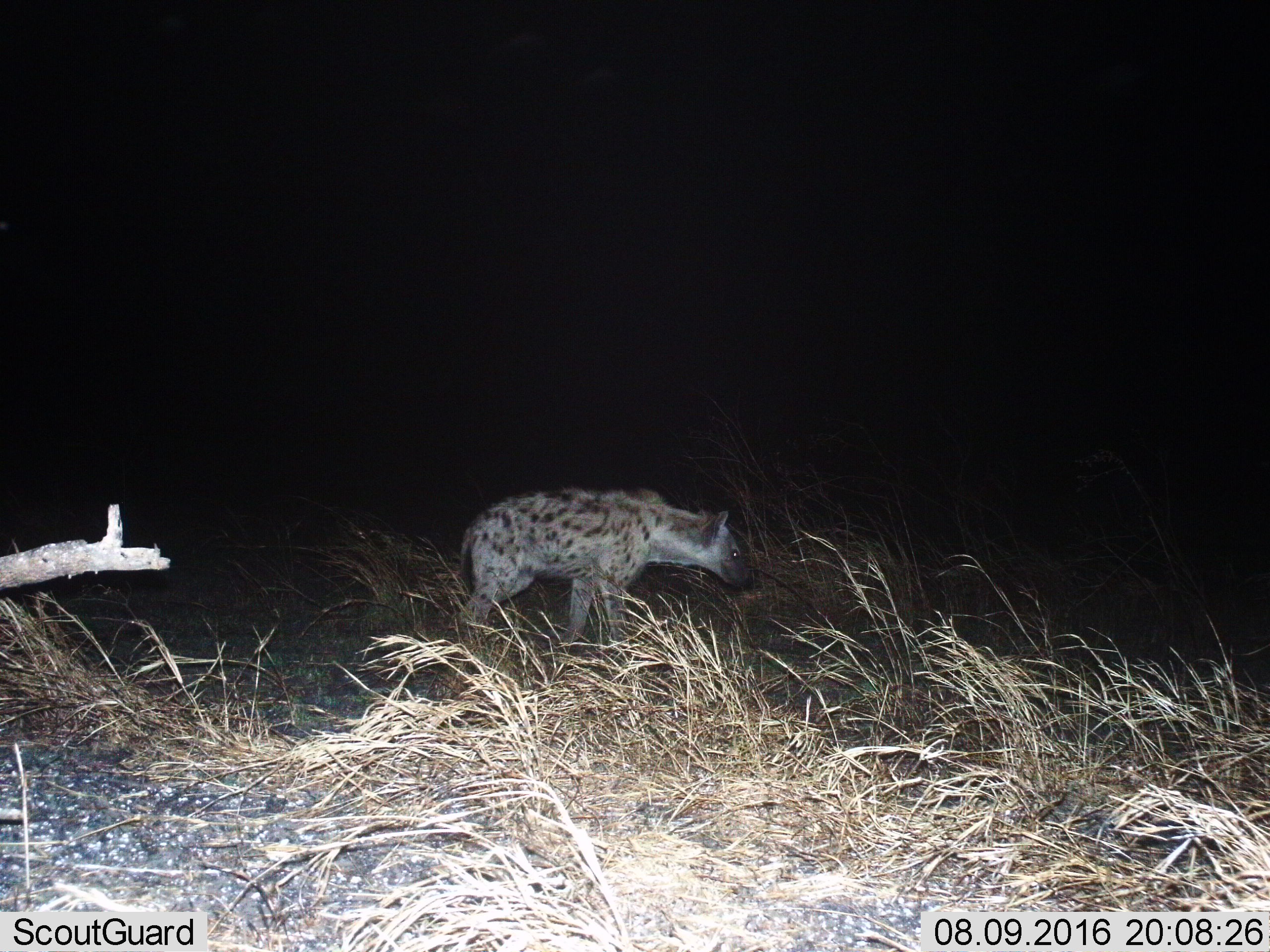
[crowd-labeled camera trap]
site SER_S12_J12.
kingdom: Animalia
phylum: Chordata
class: Mammalia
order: Carnivora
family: Hyaenidae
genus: Crocuta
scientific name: Crocuta crocuta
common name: spotted hyena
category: hyenaspotted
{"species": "hyenaspotted (spotted hyena) (Crocuta crocuta)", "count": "1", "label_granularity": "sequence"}